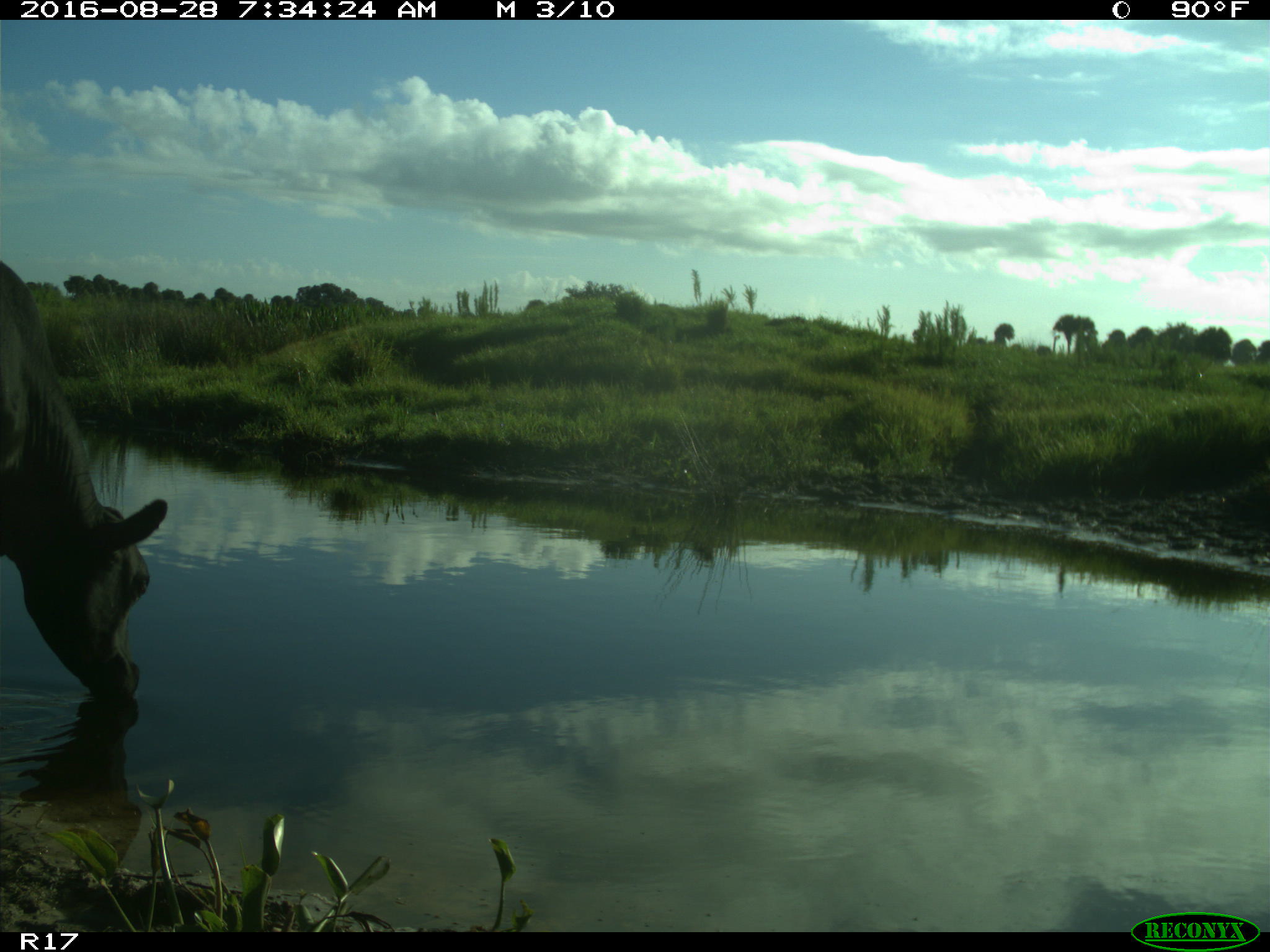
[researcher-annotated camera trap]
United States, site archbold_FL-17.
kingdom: Animalia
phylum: Chordata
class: Mammalia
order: Artiodactyla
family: Bovidae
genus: Bos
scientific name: Bos taurus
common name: domestic cow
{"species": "Bos taurus (domestic cow)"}